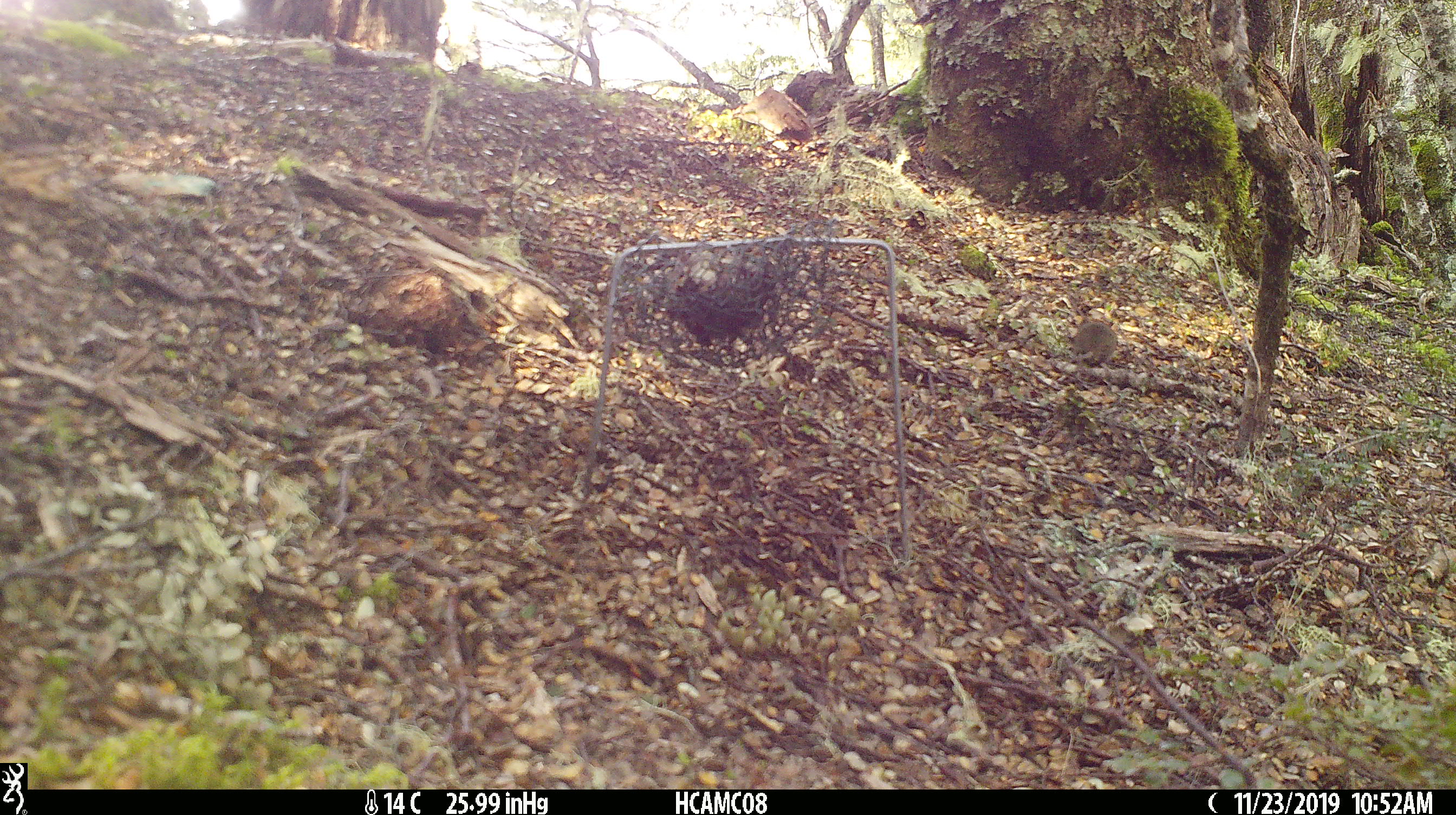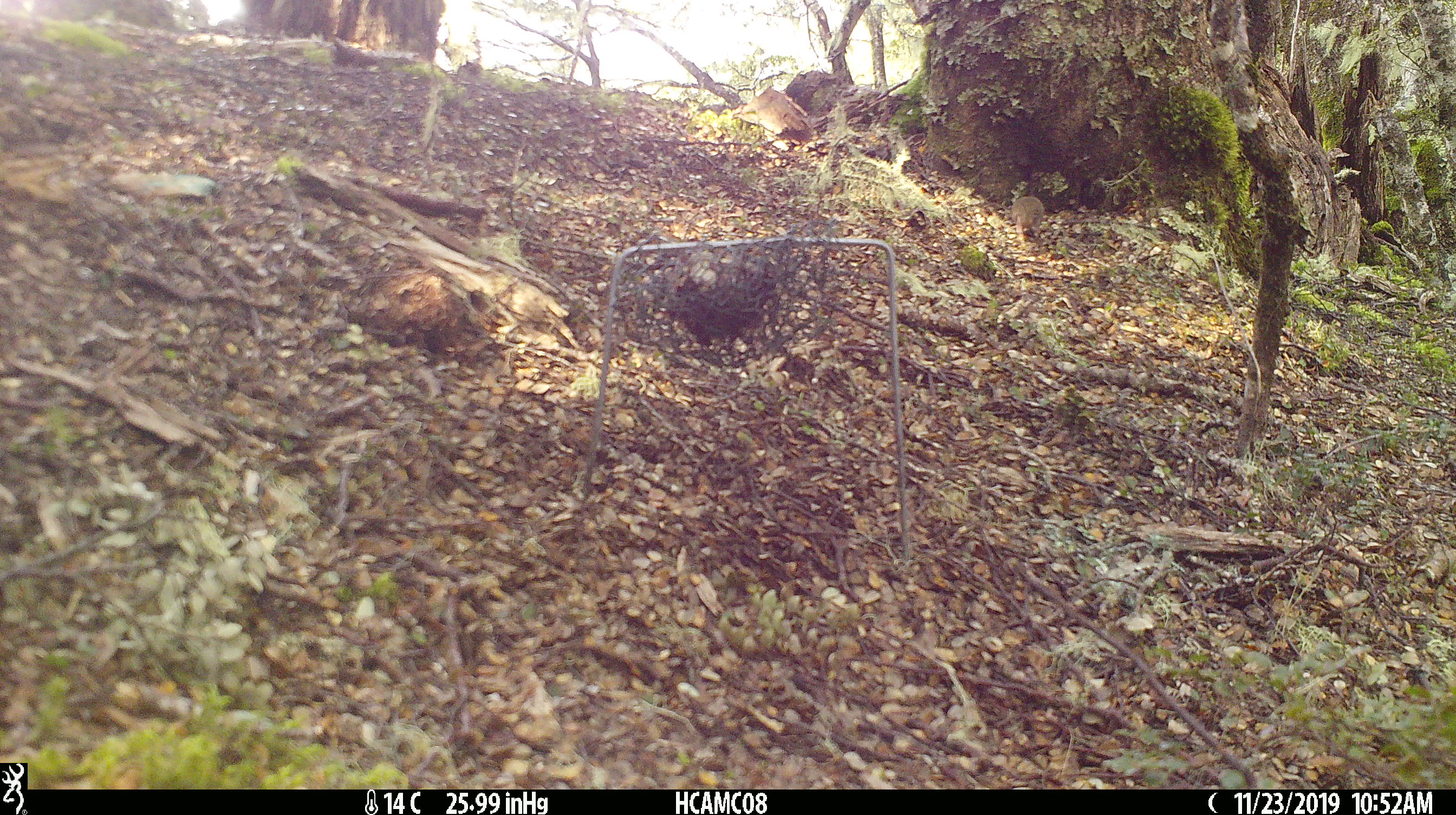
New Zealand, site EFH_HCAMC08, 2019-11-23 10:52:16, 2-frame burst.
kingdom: Animalia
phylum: Chordata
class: Mammalia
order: Rodentia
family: Muridae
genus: Mus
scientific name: Mus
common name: mouse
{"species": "mouse (Mus)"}